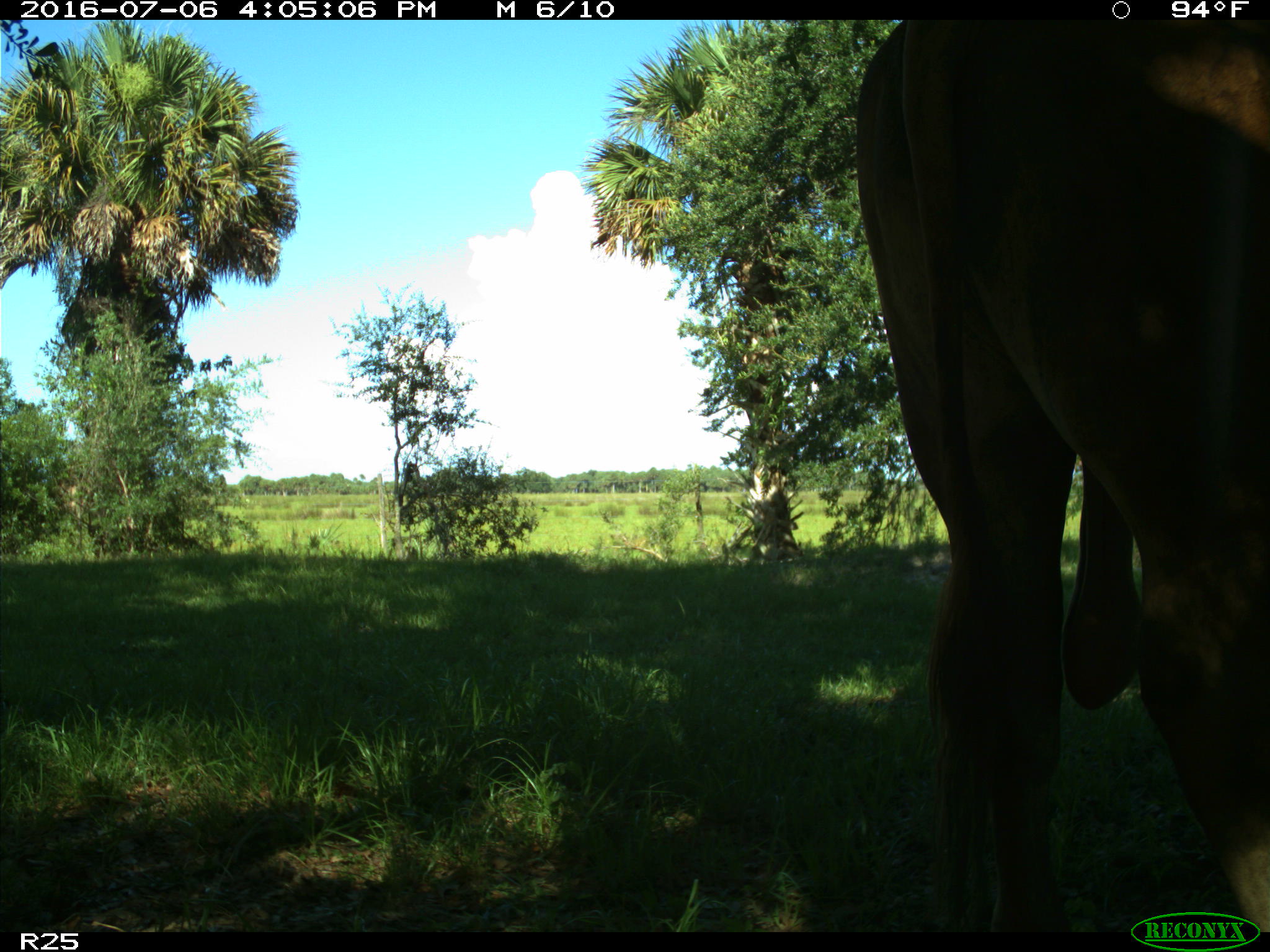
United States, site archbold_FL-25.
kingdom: Animalia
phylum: Chordata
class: Mammalia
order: Artiodactyla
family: Bovidae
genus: Bos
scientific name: Bos taurus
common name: domestic cow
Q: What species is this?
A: Bos taurus (domestic cow).